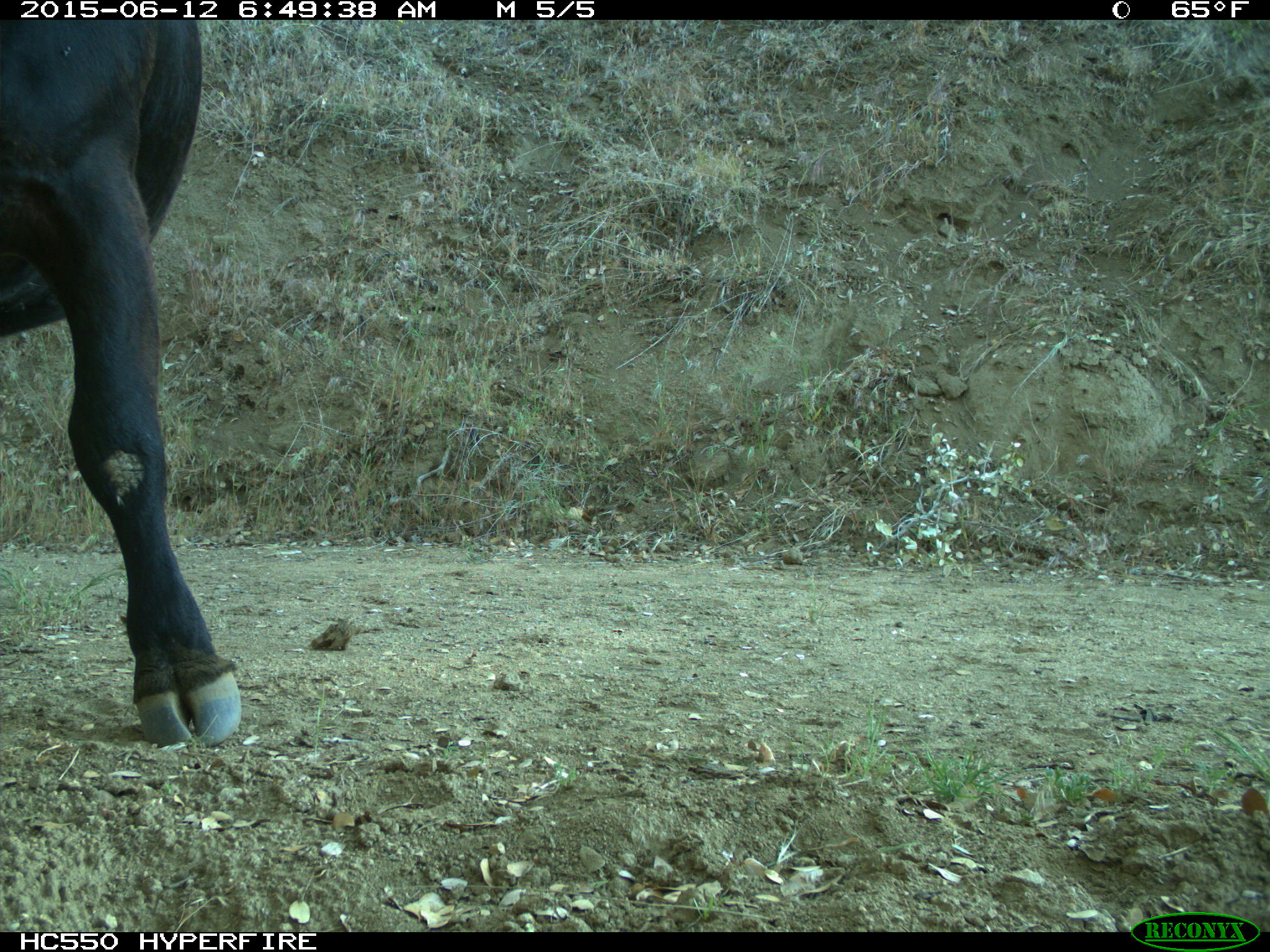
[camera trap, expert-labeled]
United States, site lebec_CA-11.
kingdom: Animalia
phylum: Chordata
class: Mammalia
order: Artiodactyla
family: Bovidae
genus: Bos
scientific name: Bos taurus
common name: domestic cow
Bos taurus (domestic cow).